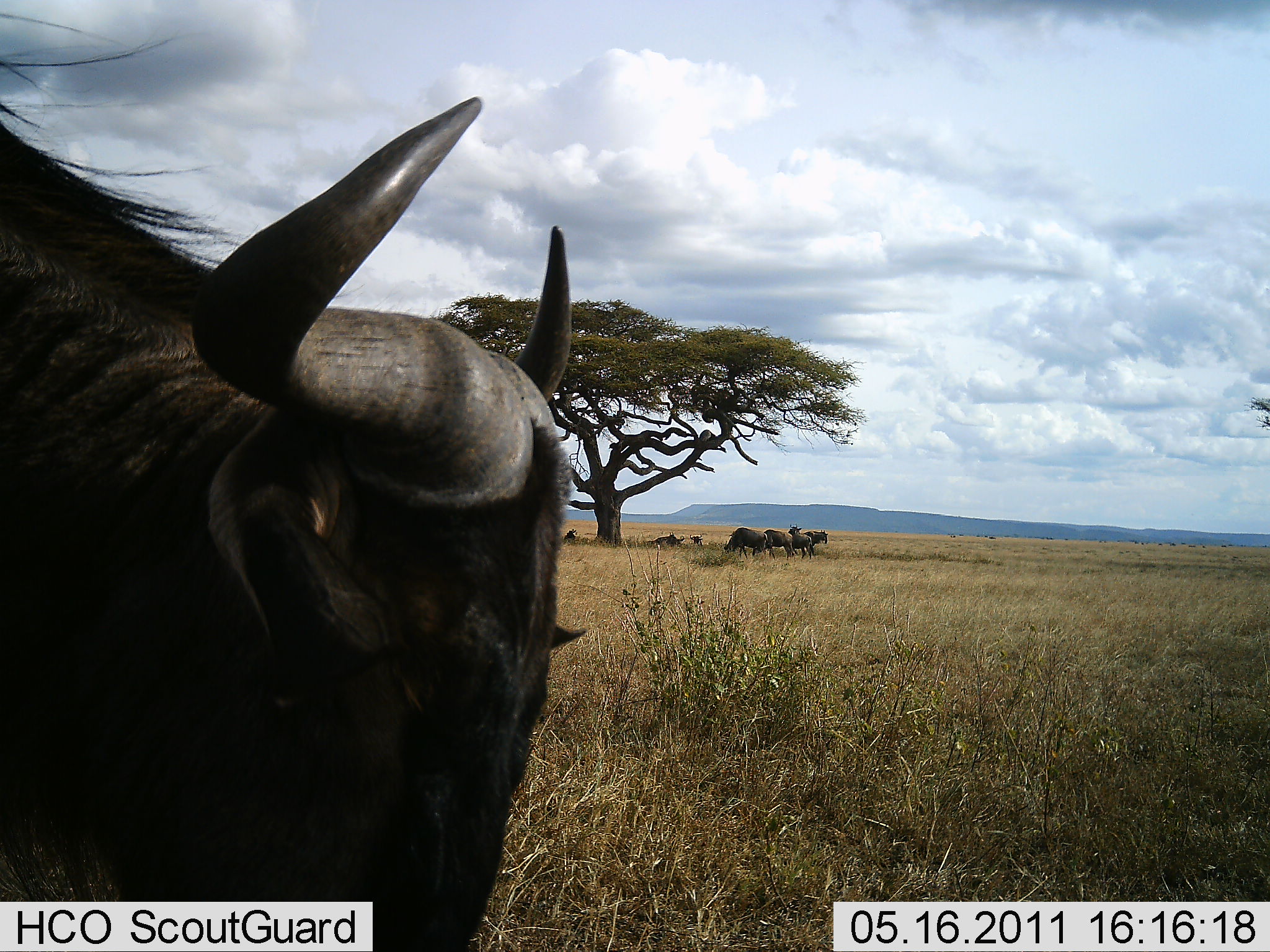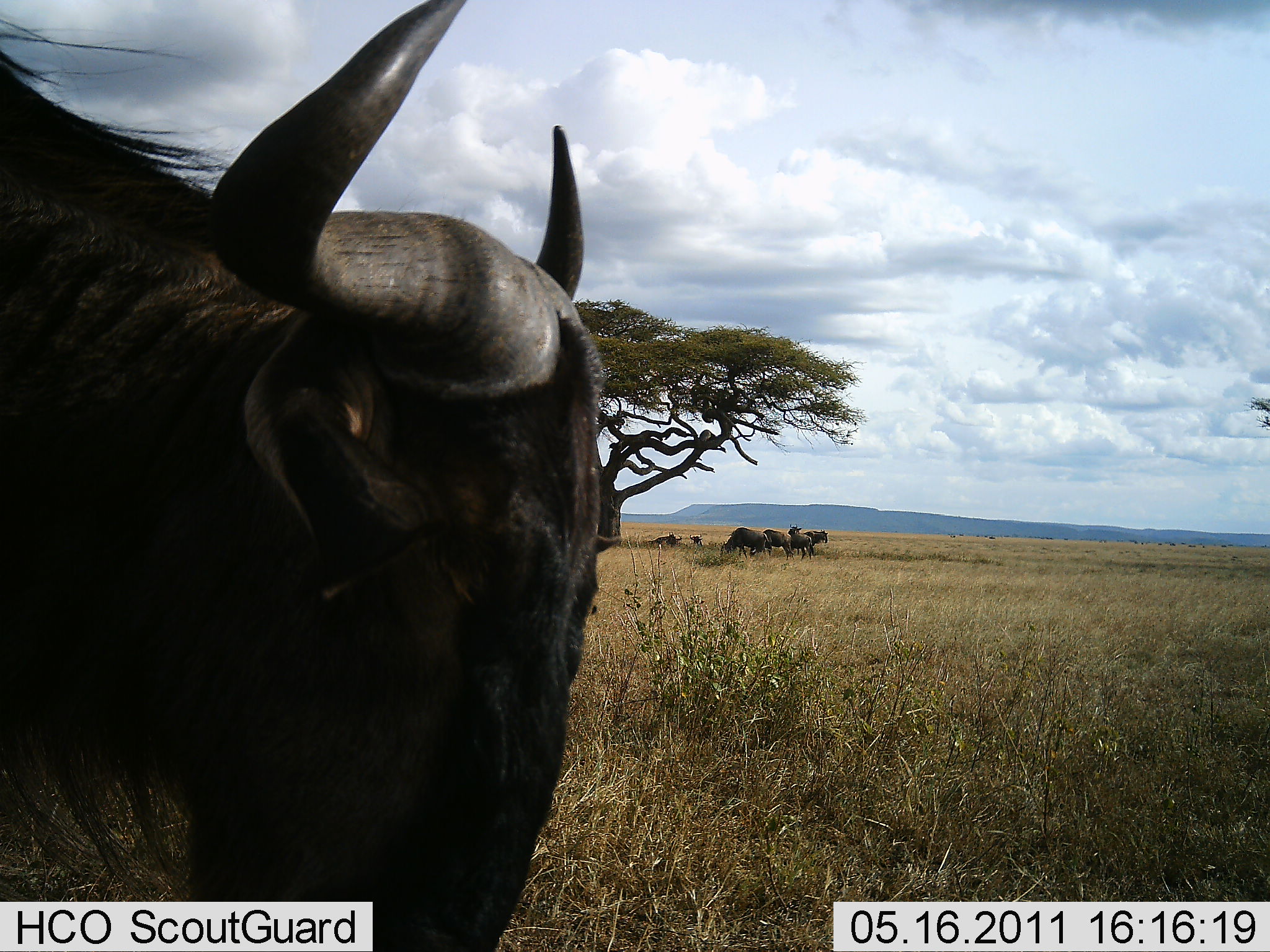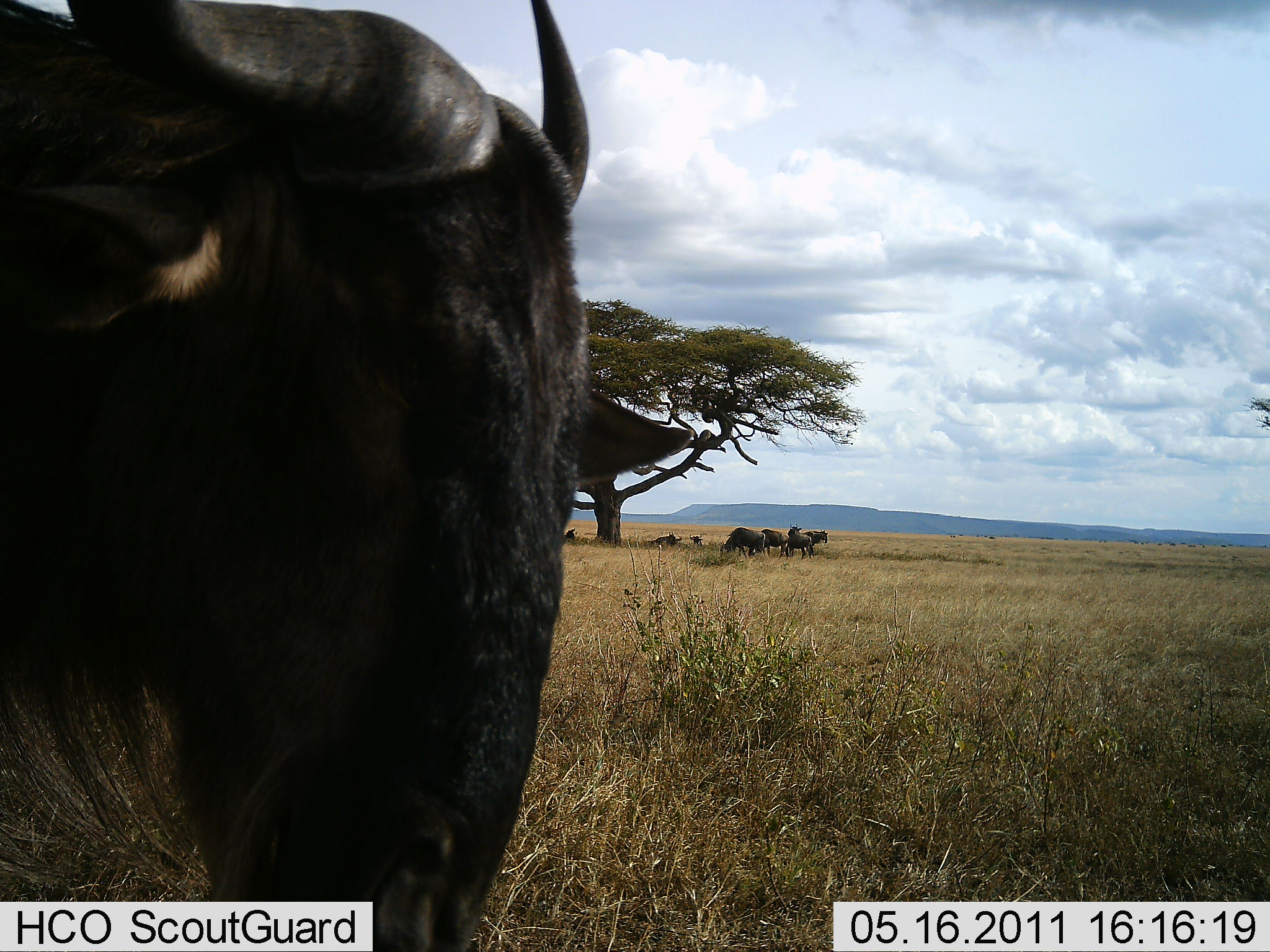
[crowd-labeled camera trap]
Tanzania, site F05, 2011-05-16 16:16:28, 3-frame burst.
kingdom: Animalia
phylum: Chordata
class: Mammalia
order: Artiodactyla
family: Bovidae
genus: Connochaetes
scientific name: Connochaetes taurinus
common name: blue wildebeest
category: wildebeest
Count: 4.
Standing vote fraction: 92%.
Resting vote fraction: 23%.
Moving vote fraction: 8%.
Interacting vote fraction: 0%.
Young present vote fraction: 0%.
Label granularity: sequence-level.